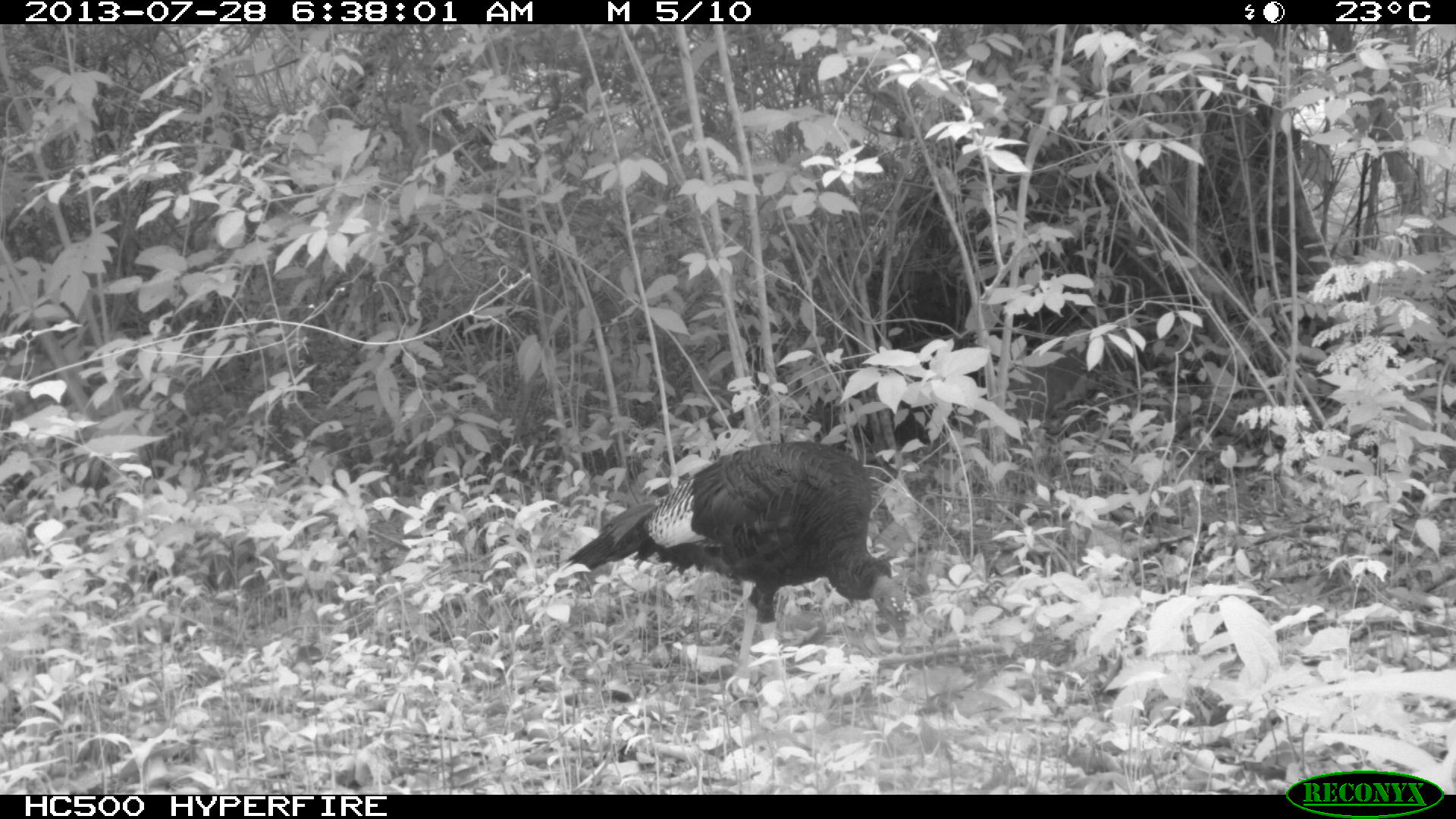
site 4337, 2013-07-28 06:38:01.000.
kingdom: Animalia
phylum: Chordata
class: Aves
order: Galliformes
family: Phasianidae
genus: Meleagris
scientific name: Meleagris ocellata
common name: ocellated turkey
Meleagris ocellata (ocellated turkey), count 1.